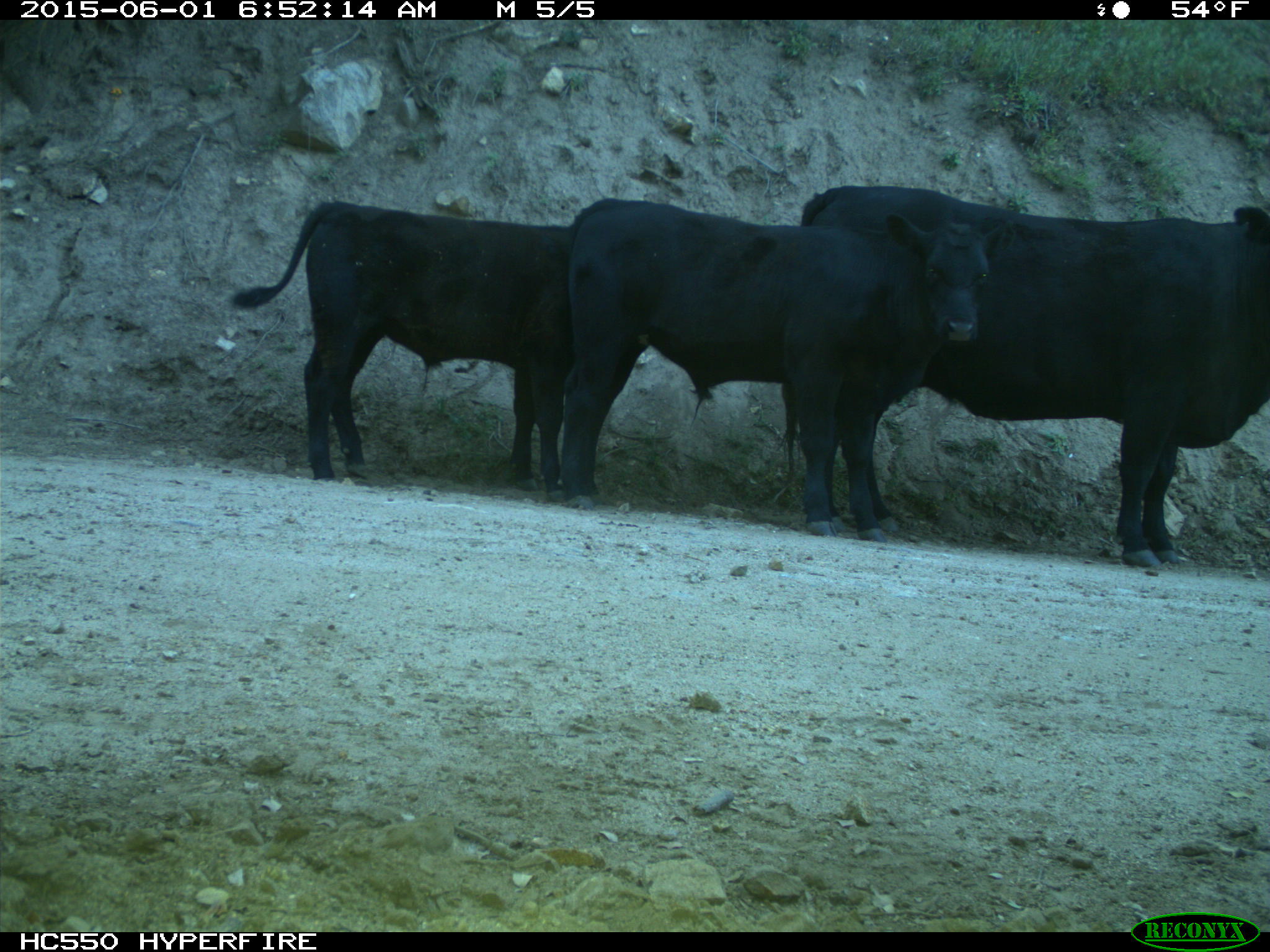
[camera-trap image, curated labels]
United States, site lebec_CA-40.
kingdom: Animalia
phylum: Chordata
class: Mammalia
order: Artiodactyla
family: Bovidae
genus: Bos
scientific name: Bos taurus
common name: domestic cow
Bos taurus (domestic cow).